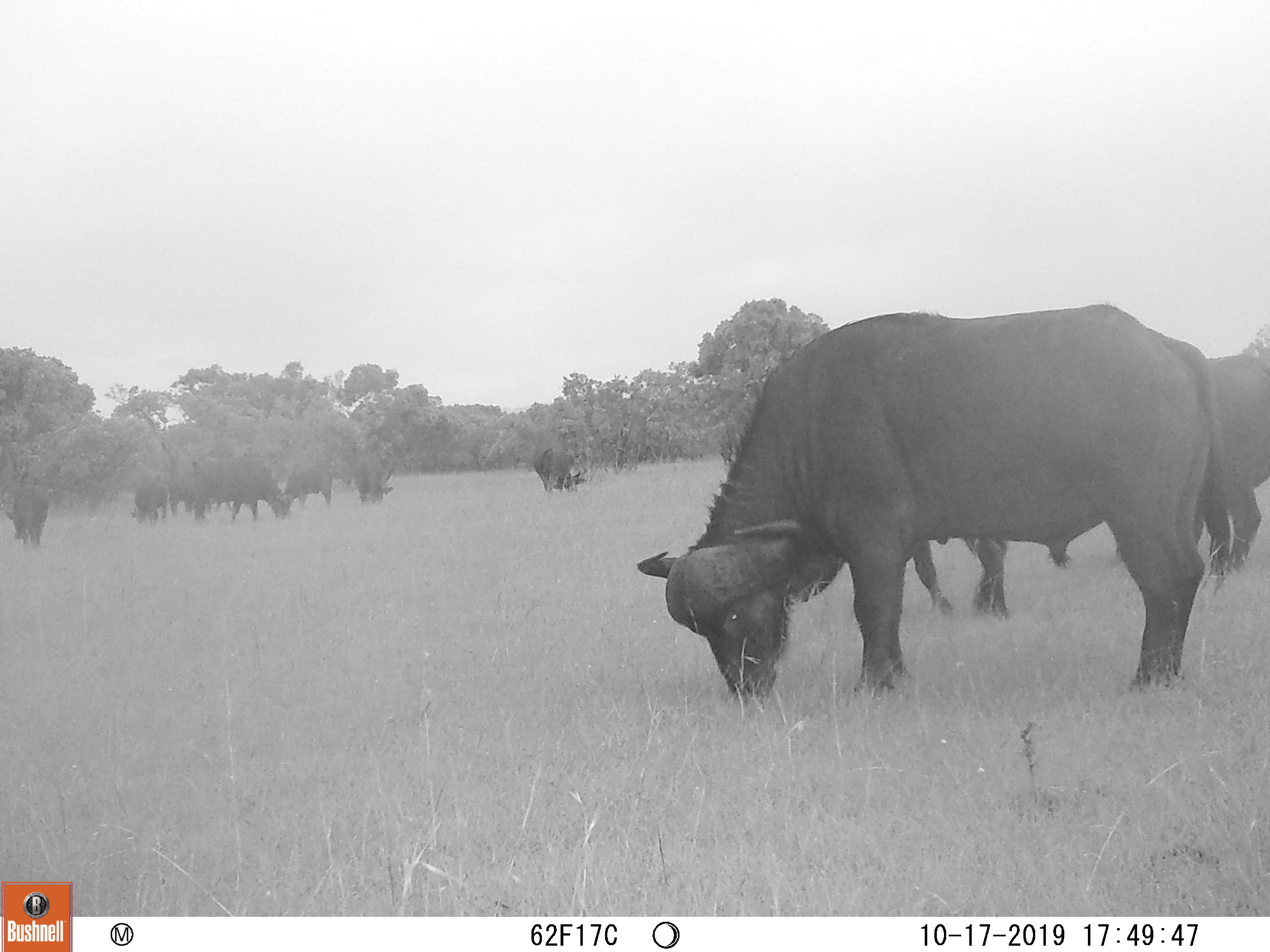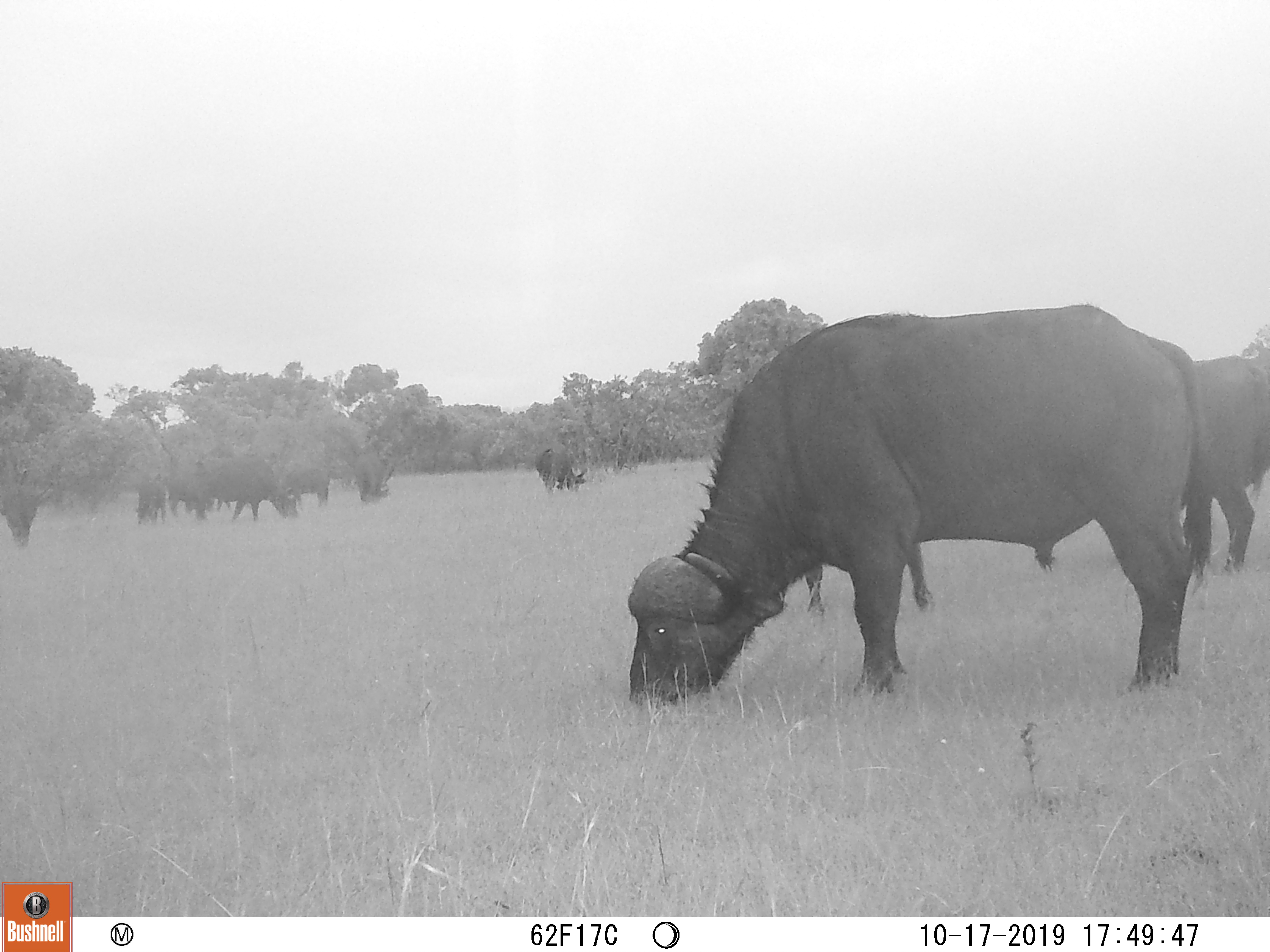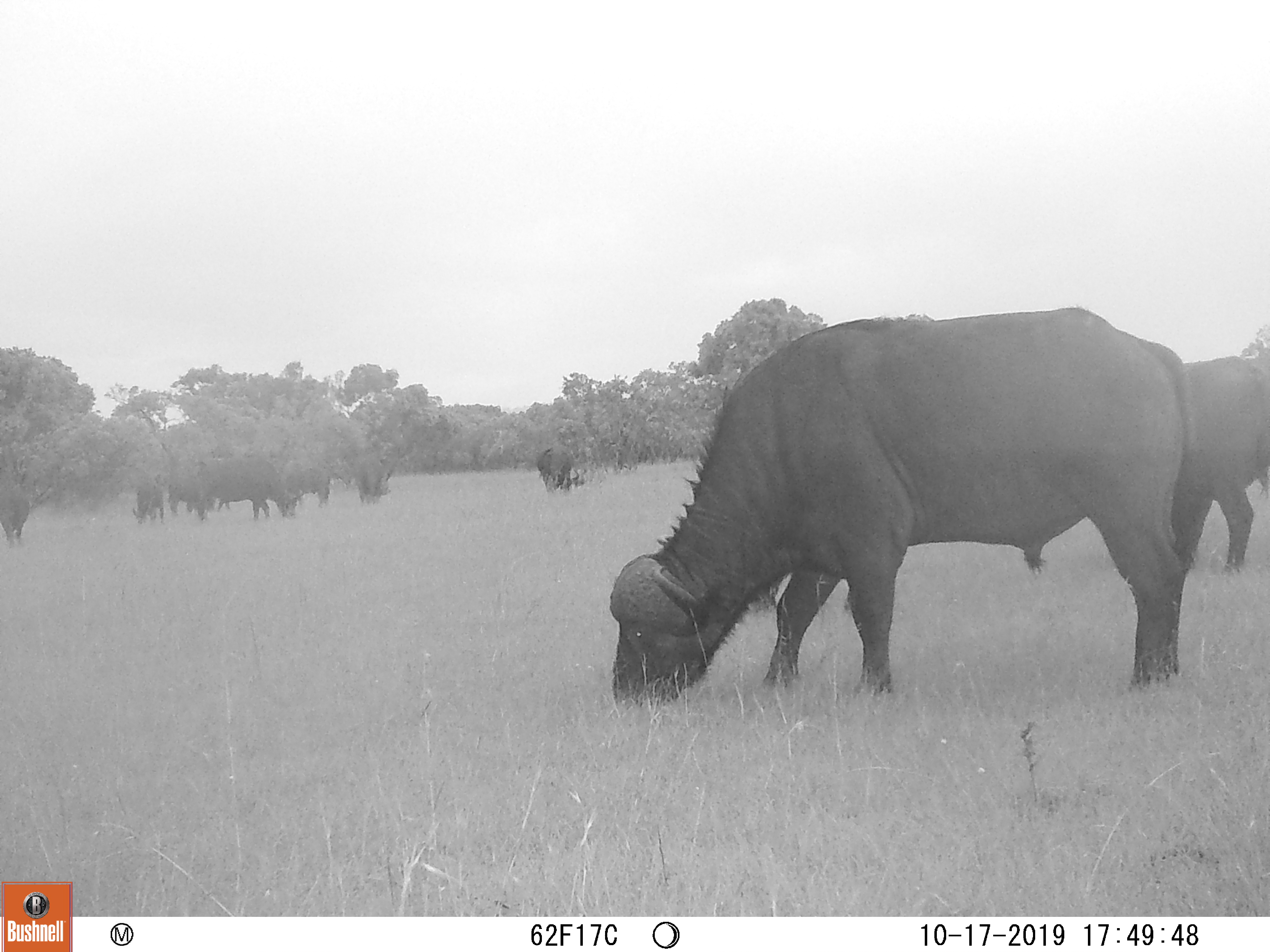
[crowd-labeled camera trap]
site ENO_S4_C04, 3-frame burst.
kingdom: Animalia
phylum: Chordata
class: Mammalia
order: Artiodactyla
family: Bovidae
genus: Syncerus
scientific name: Syncerus caffer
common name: african buffalo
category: buffalo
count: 11-50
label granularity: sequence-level